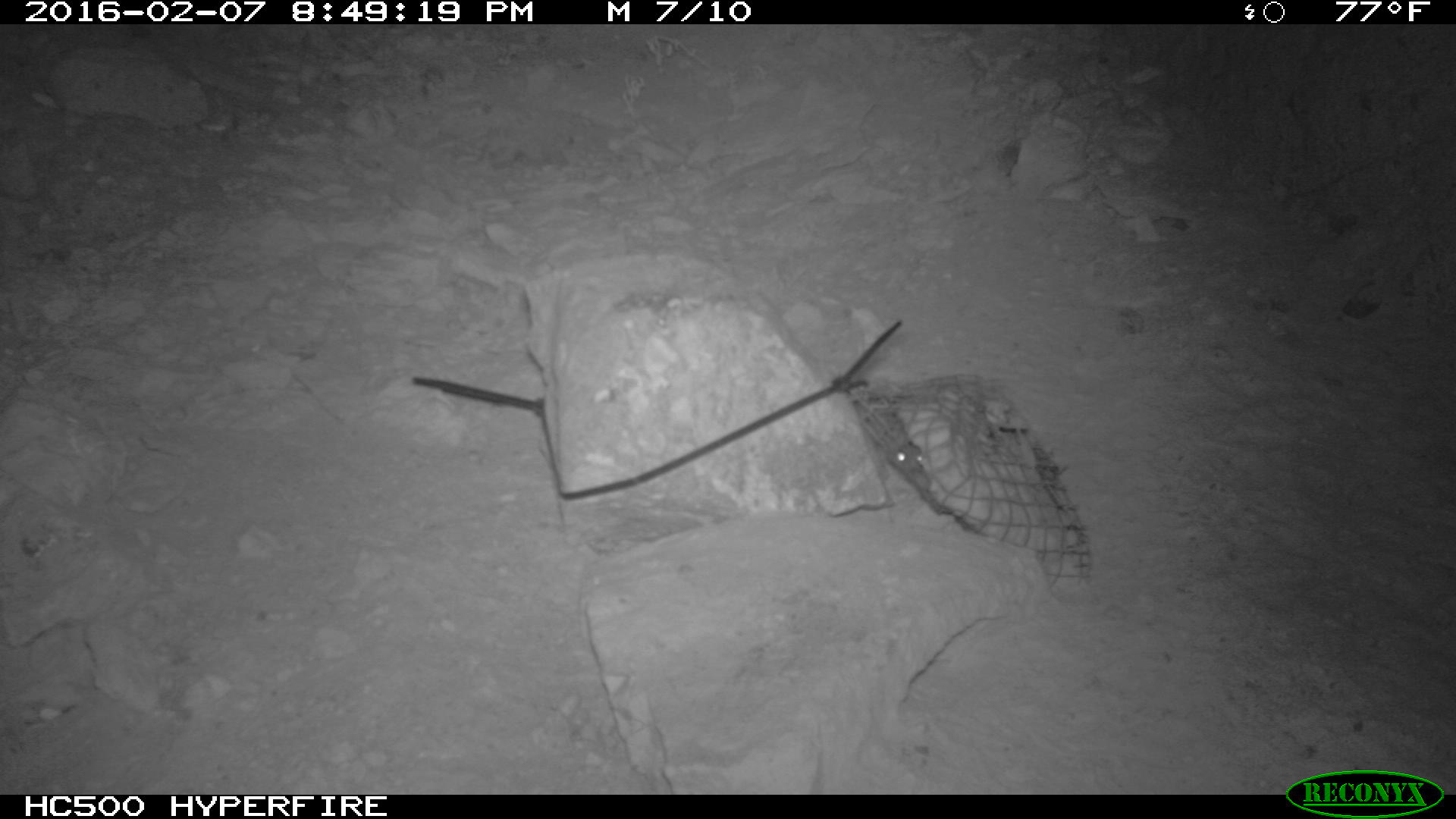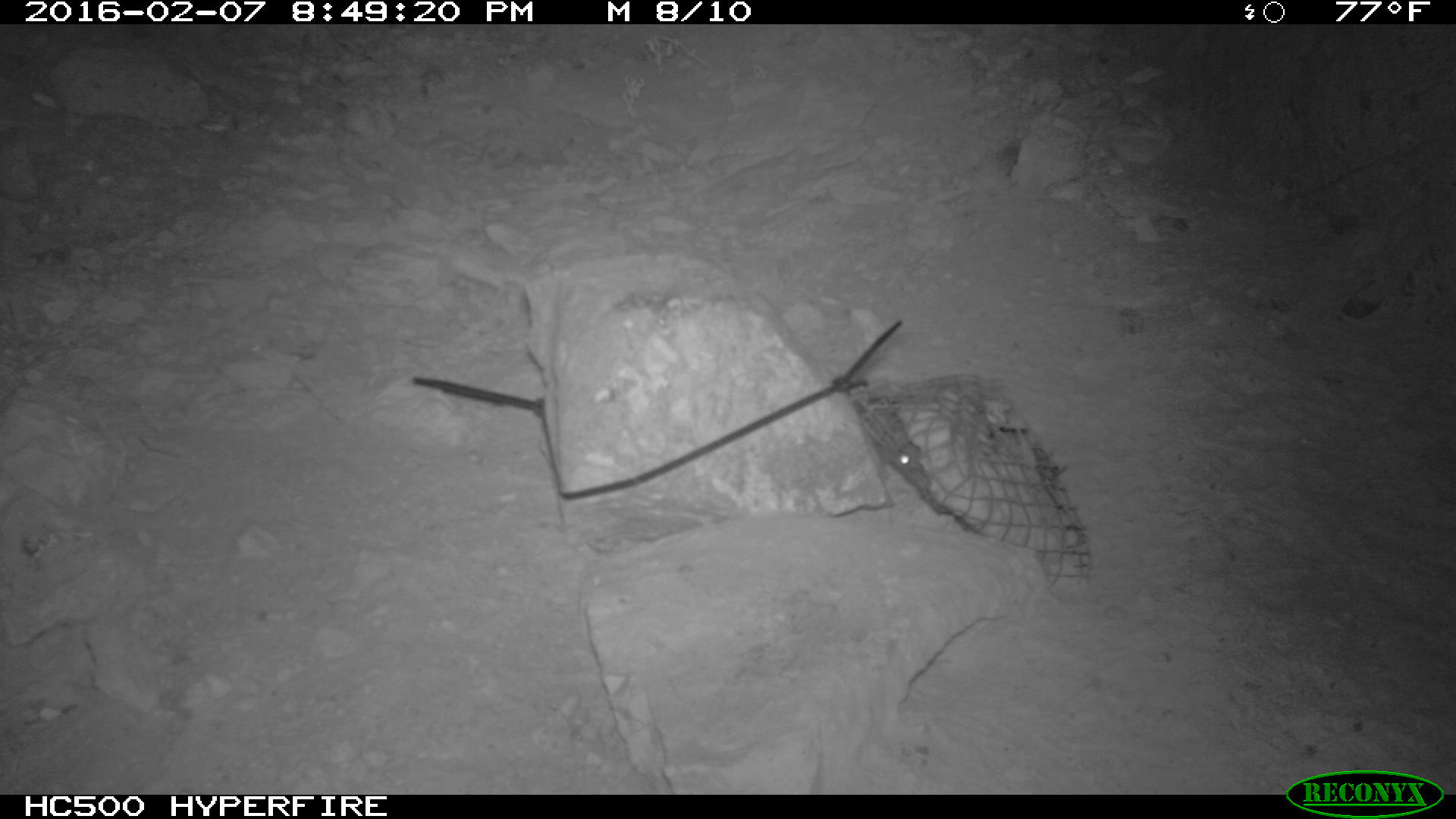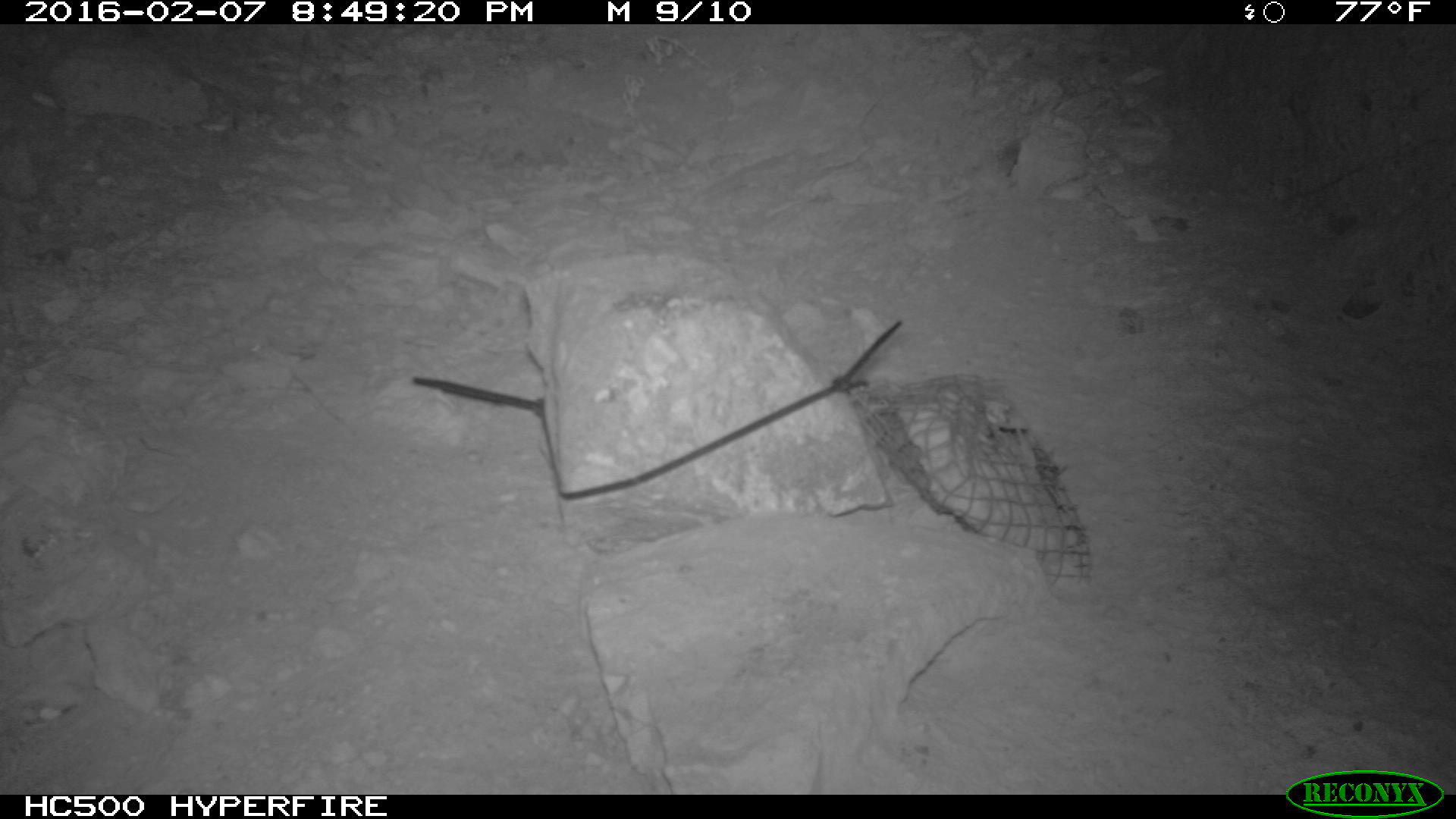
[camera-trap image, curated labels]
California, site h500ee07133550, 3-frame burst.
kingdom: Animalia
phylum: Chordata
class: Mammalia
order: Rodentia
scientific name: Rodentia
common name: rodent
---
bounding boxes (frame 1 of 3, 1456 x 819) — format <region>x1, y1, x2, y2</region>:
rodent: <region>891, 442, 929, 475</region>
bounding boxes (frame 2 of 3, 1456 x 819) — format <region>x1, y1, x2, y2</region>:
rodent: <region>882, 433, 918, 470</region>